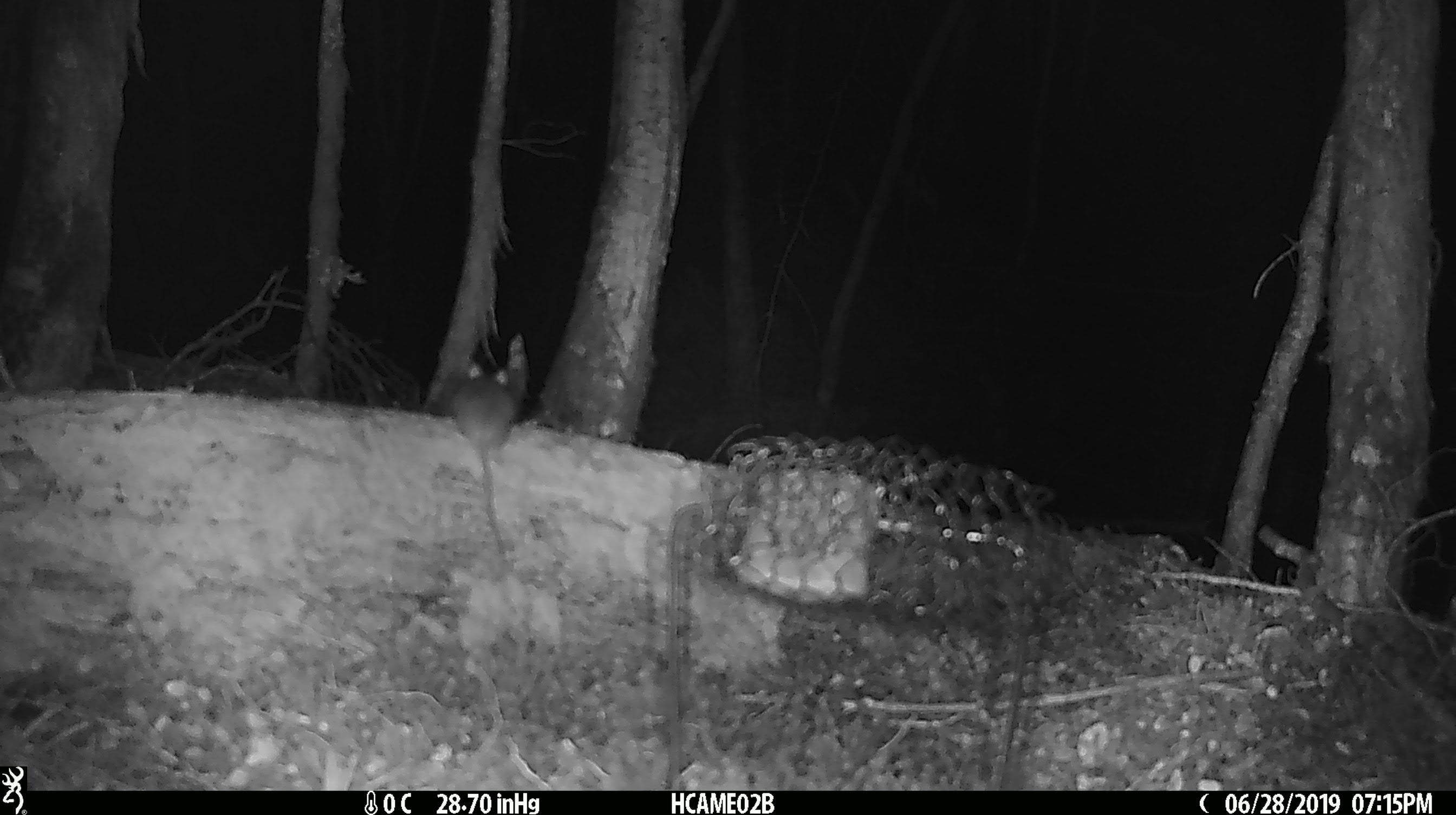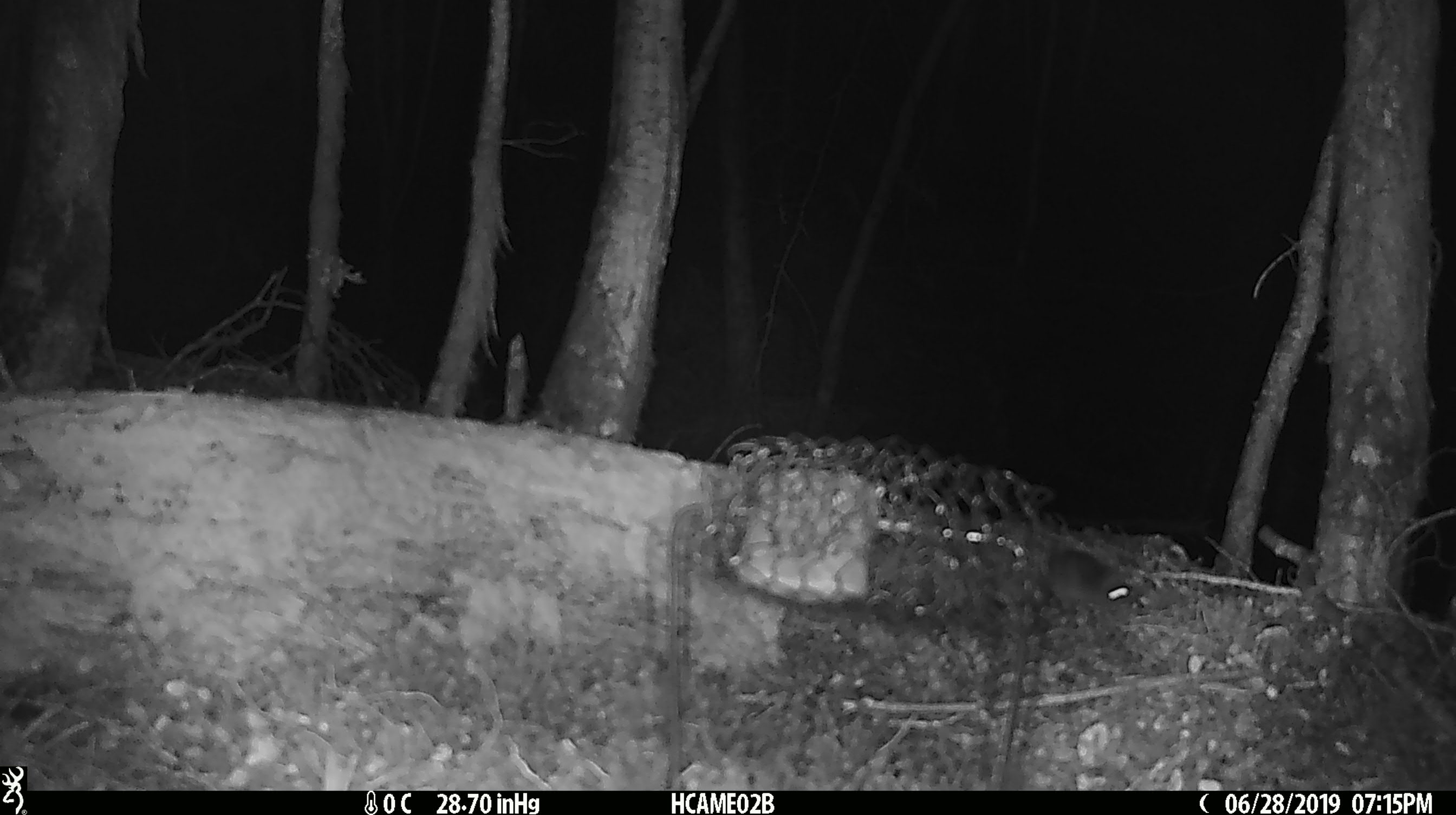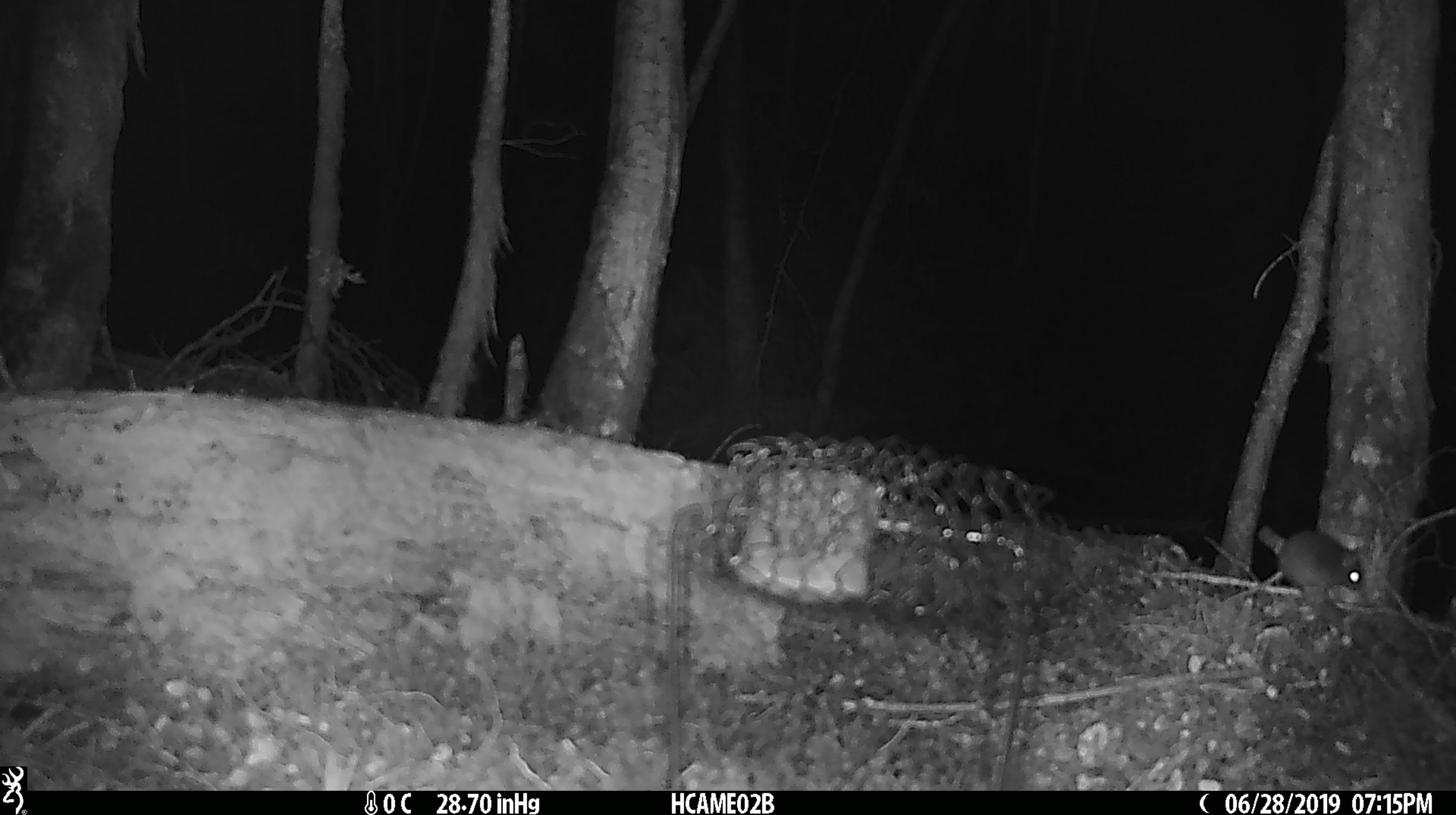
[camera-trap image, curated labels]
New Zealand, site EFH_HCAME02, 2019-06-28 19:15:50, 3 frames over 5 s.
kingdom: Animalia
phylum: Chordata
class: Mammalia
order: Rodentia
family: Muridae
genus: Mus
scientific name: Mus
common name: mouse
Mouse (Mus).